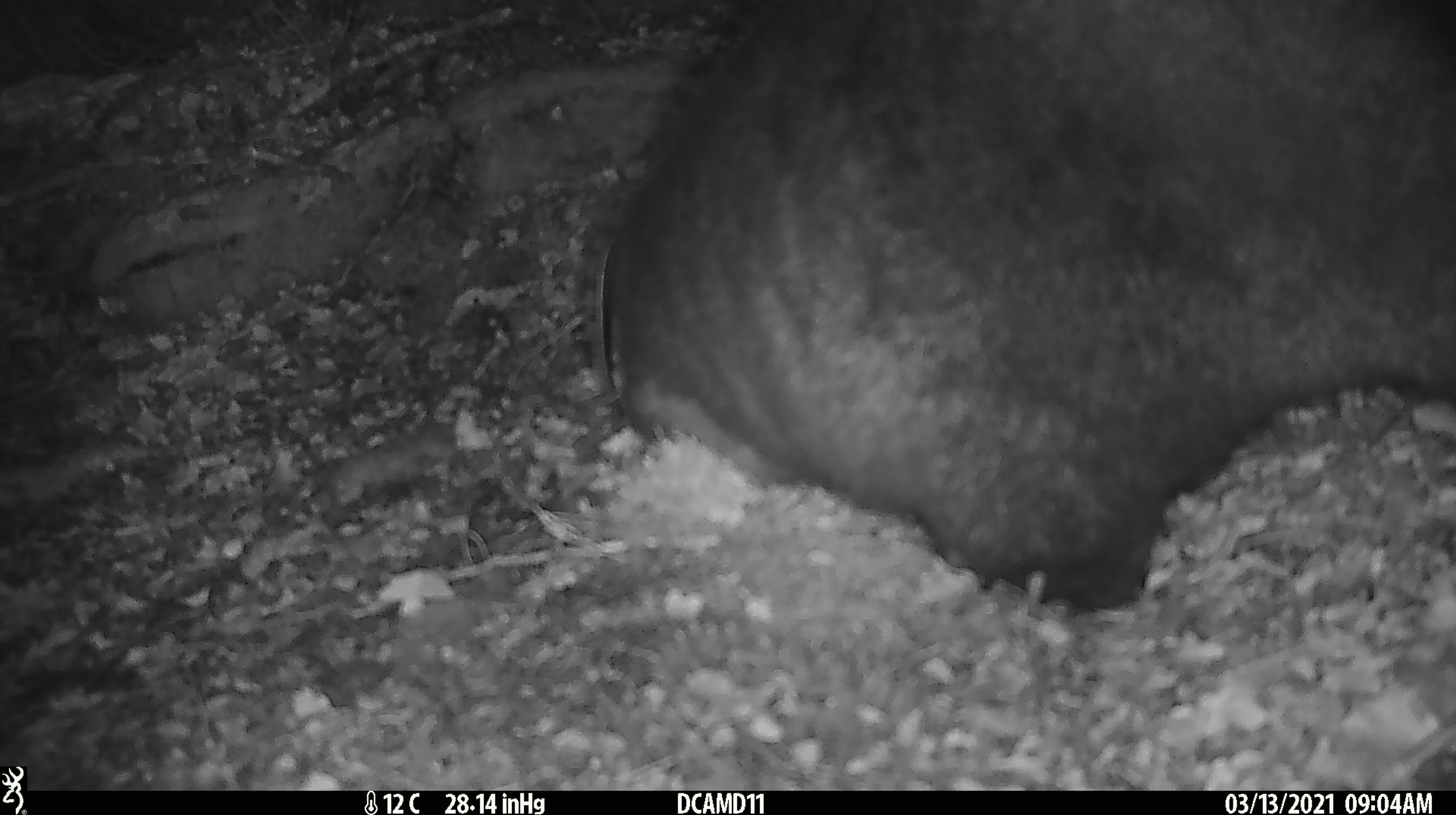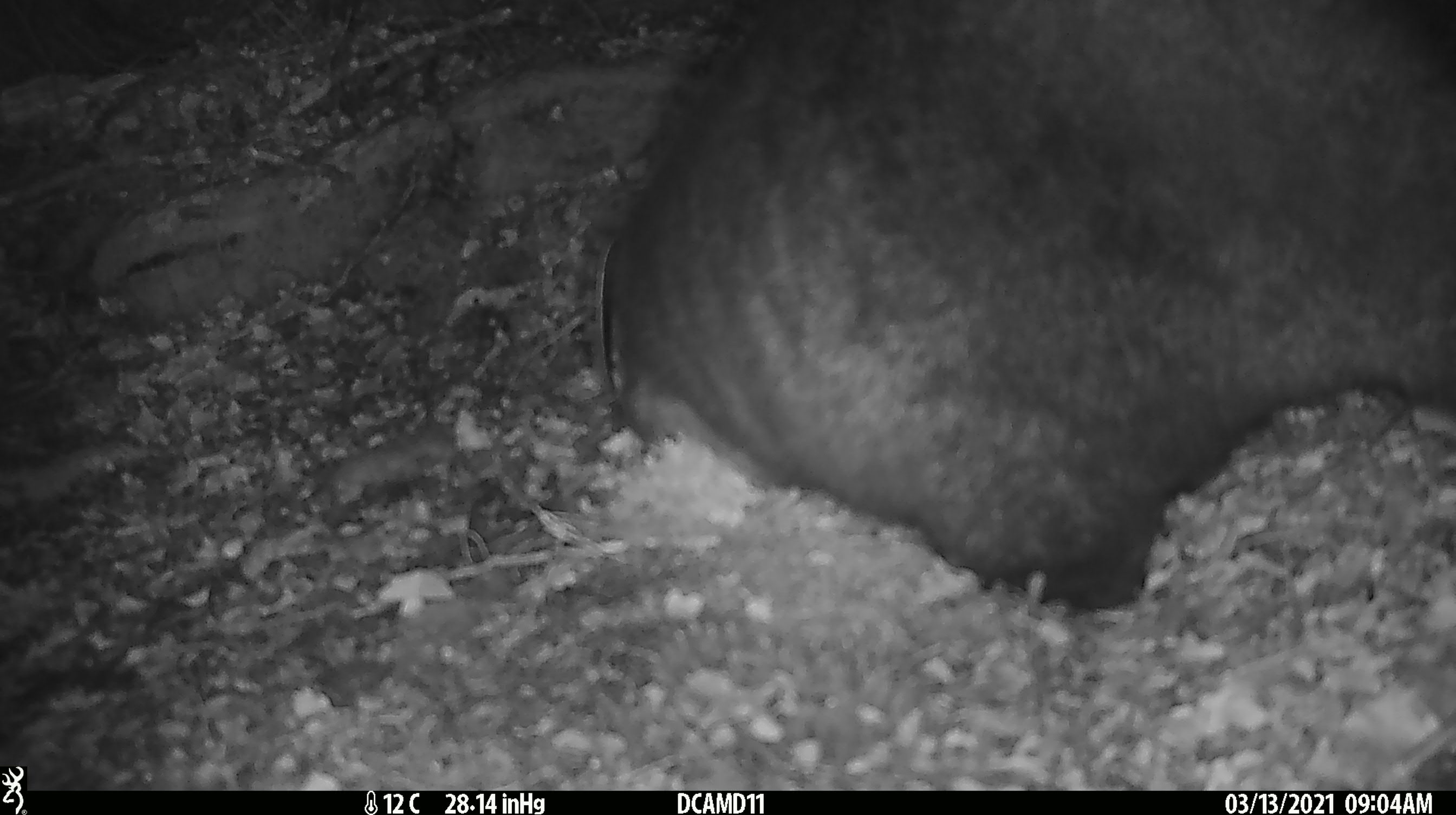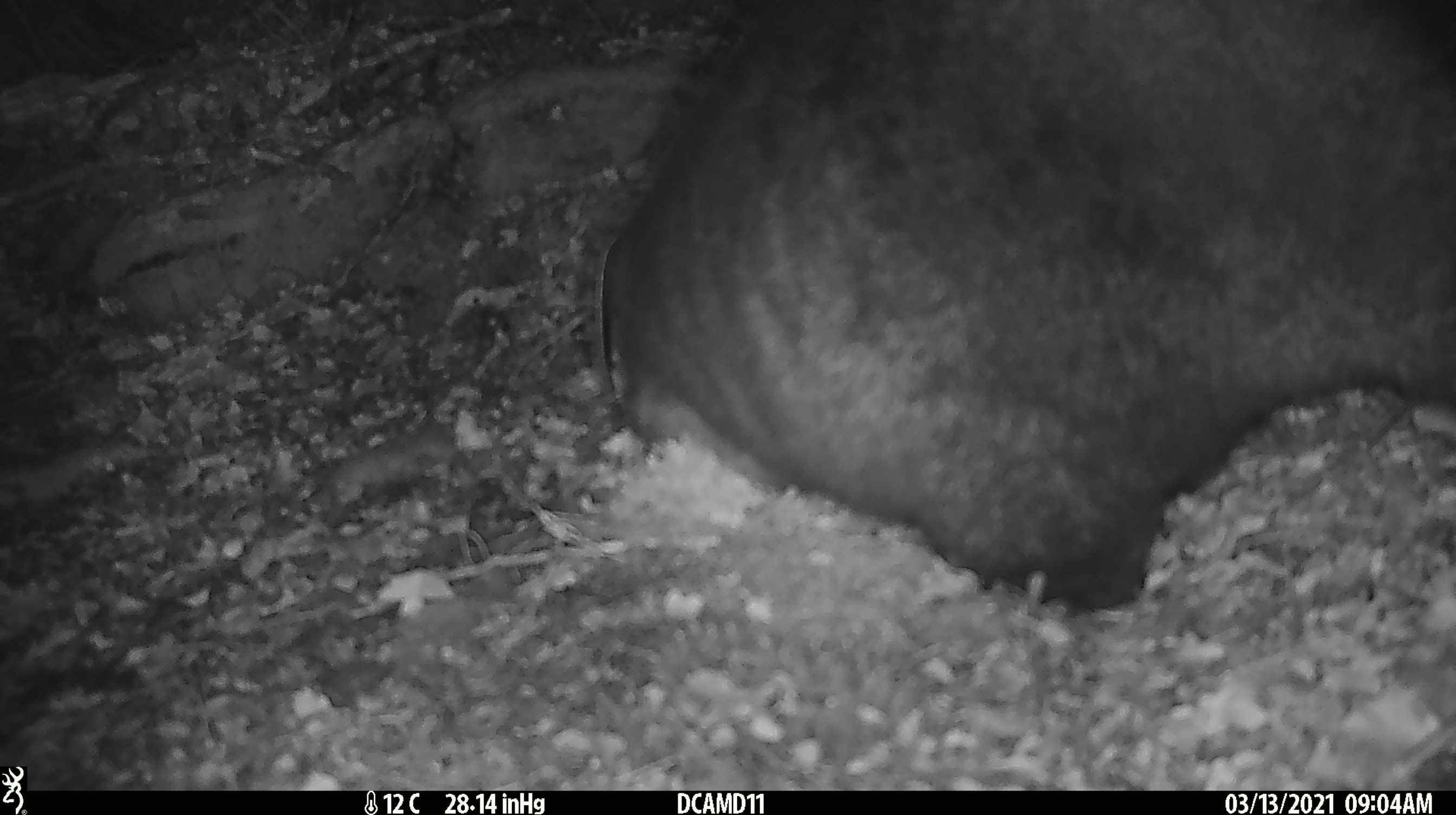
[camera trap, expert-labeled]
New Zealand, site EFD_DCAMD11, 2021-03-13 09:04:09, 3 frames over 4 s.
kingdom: Animalia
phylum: Chordata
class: Mammalia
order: Diprotodontia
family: Phalangeridae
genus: Trichosurus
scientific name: Trichosurus vulpecula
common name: common brushtail possum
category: possum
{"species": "possum (common brushtail possum) (Trichosurus vulpecula)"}